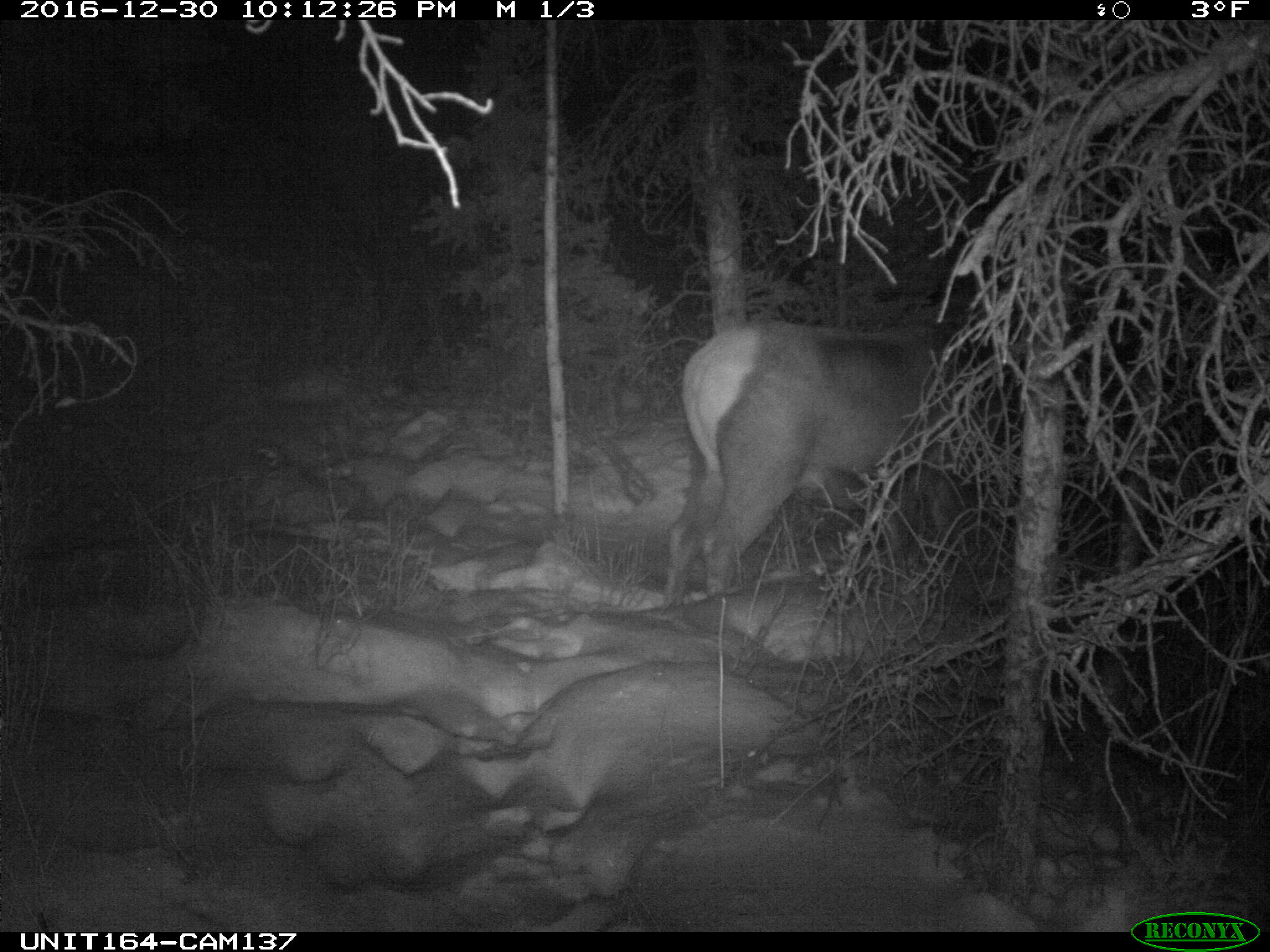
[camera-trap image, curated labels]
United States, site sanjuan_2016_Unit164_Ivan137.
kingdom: Animalia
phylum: Chordata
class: Mammalia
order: Artiodactyla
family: Cervidae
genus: Cervus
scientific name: Cervus elaphus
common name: red deer